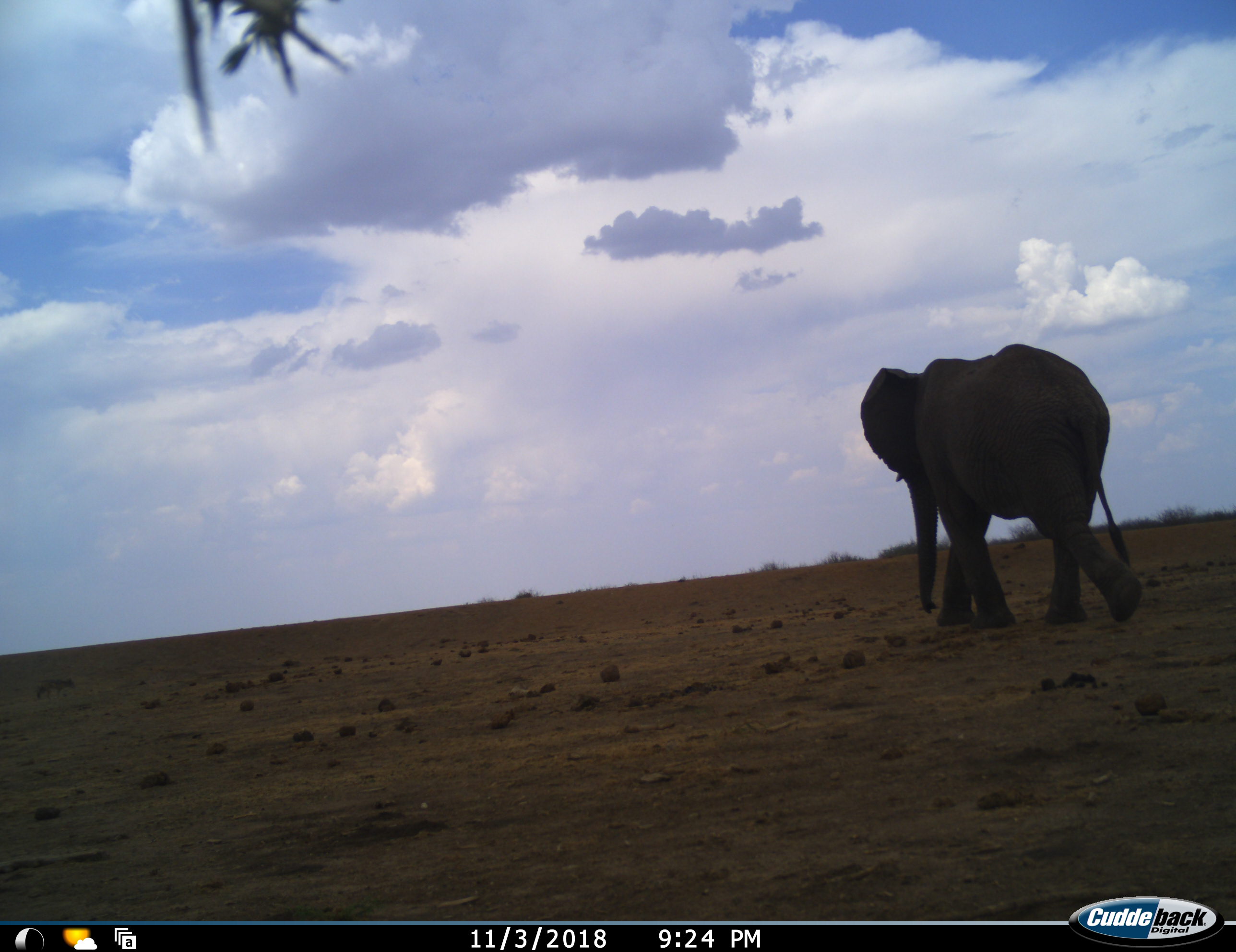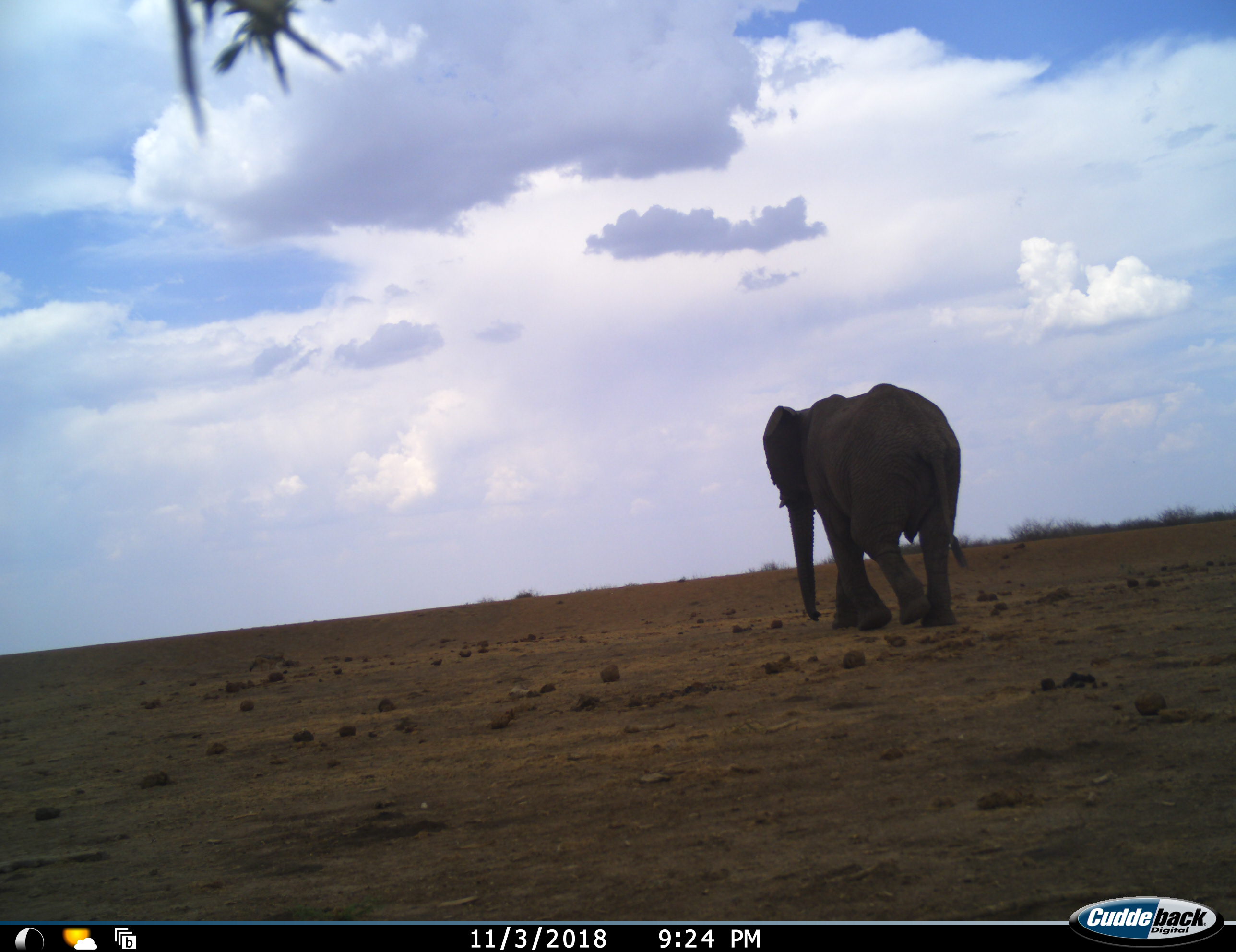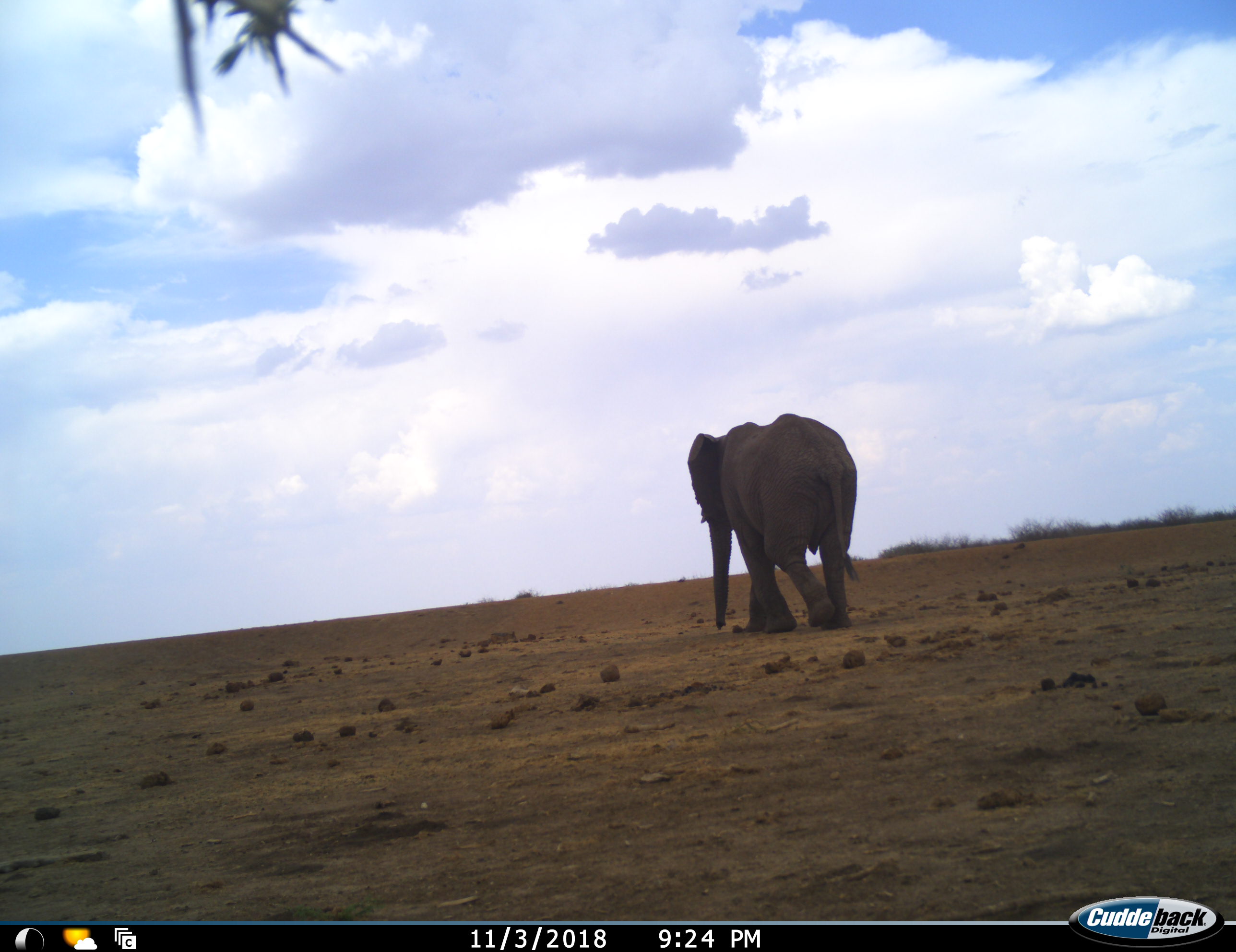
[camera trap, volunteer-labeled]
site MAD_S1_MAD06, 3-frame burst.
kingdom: Animalia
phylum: Chordata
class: Mammalia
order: Proboscidea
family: Elephantidae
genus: Loxodonta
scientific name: Loxodonta africana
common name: african bush elephant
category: elephant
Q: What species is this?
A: Elephant (african bush elephant) (Loxodonta africana).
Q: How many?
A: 1.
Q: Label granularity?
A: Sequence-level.